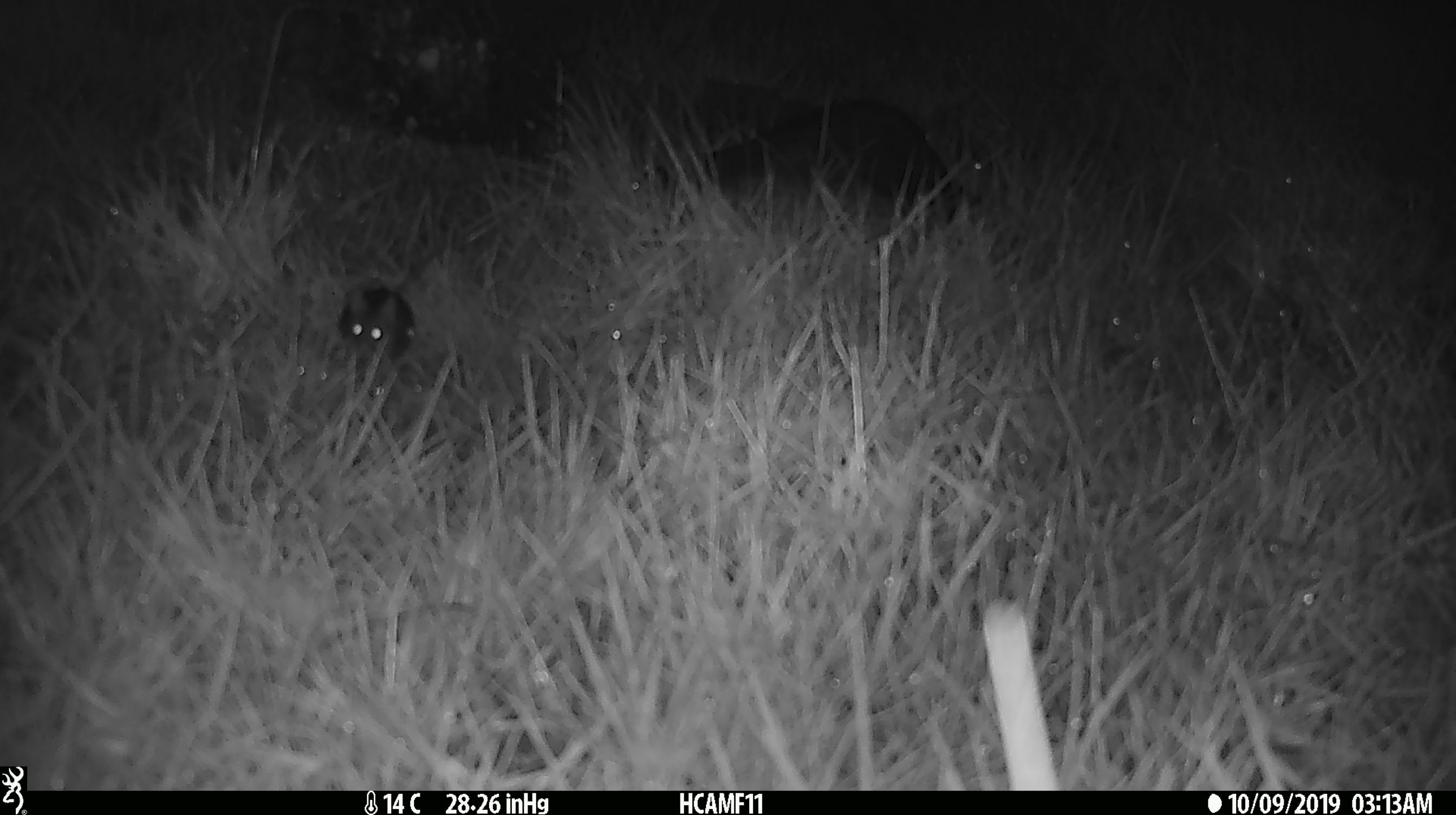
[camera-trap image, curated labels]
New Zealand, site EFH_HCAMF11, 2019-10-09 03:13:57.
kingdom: Animalia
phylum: Chordata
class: Mammalia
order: Rodentia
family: Muridae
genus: Mus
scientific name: Mus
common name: mouse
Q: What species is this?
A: Mouse (Mus).